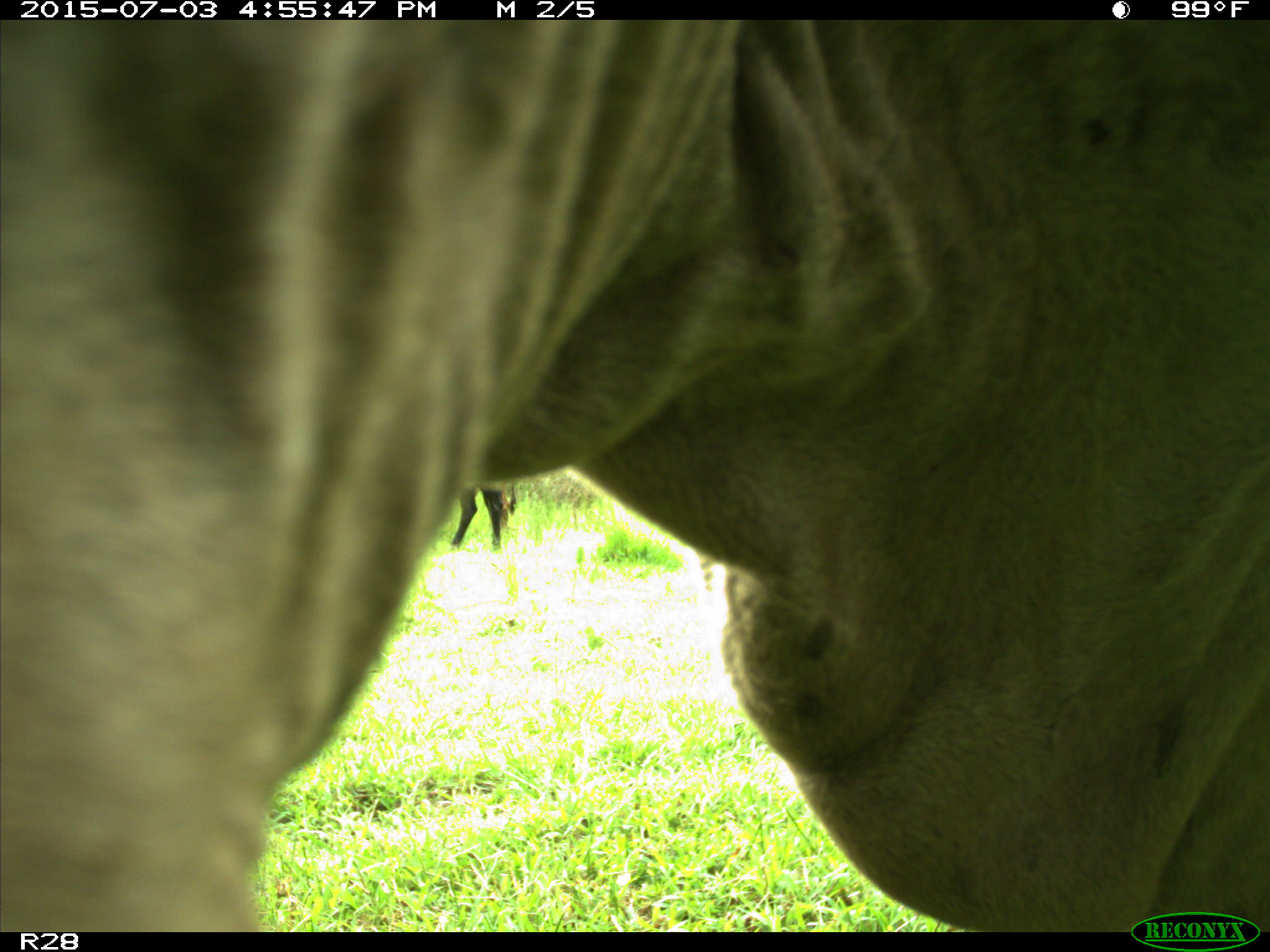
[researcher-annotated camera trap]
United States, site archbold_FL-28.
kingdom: Animalia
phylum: Chordata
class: Mammalia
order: Artiodactyla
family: Bovidae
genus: Bos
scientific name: Bos taurus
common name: domestic cow